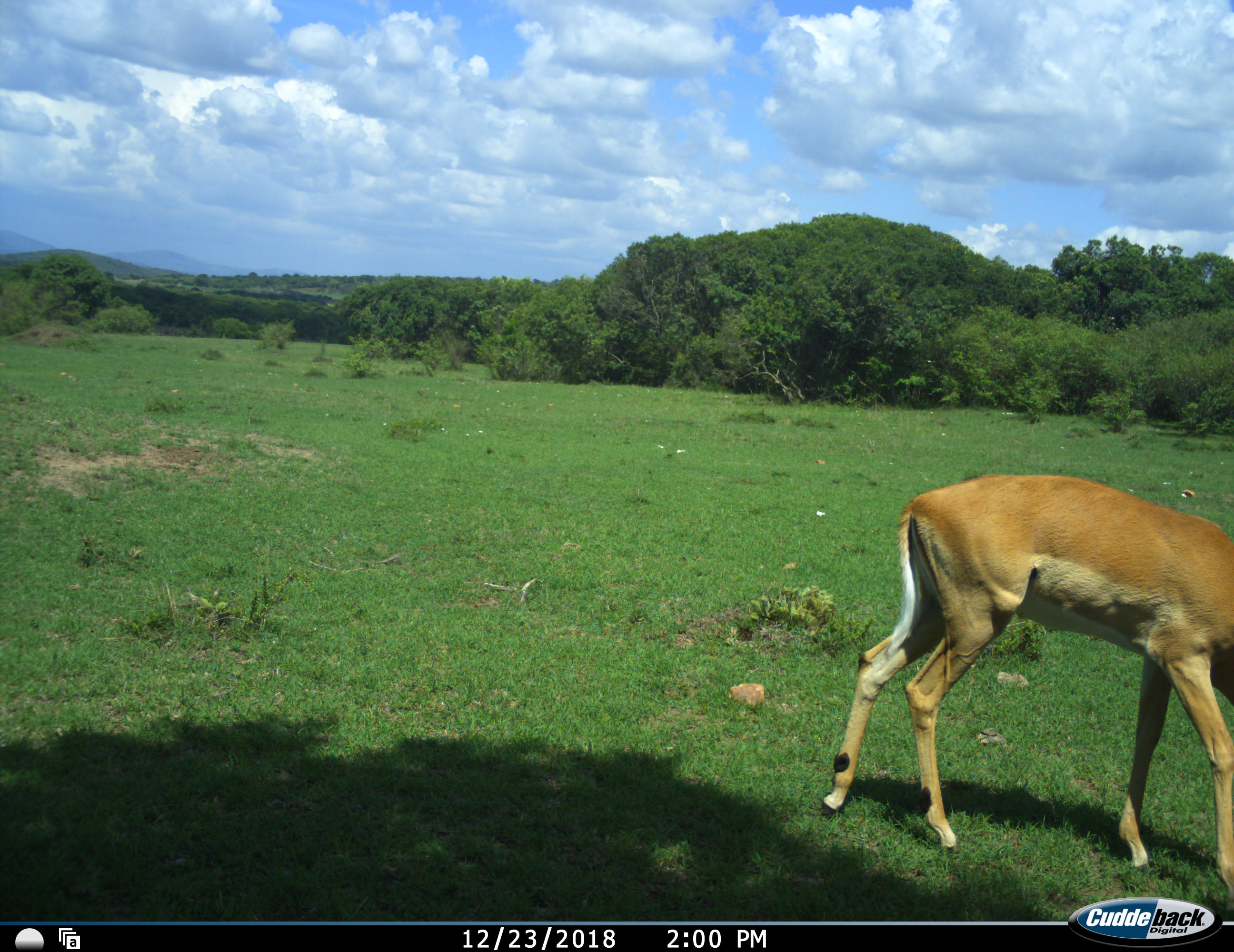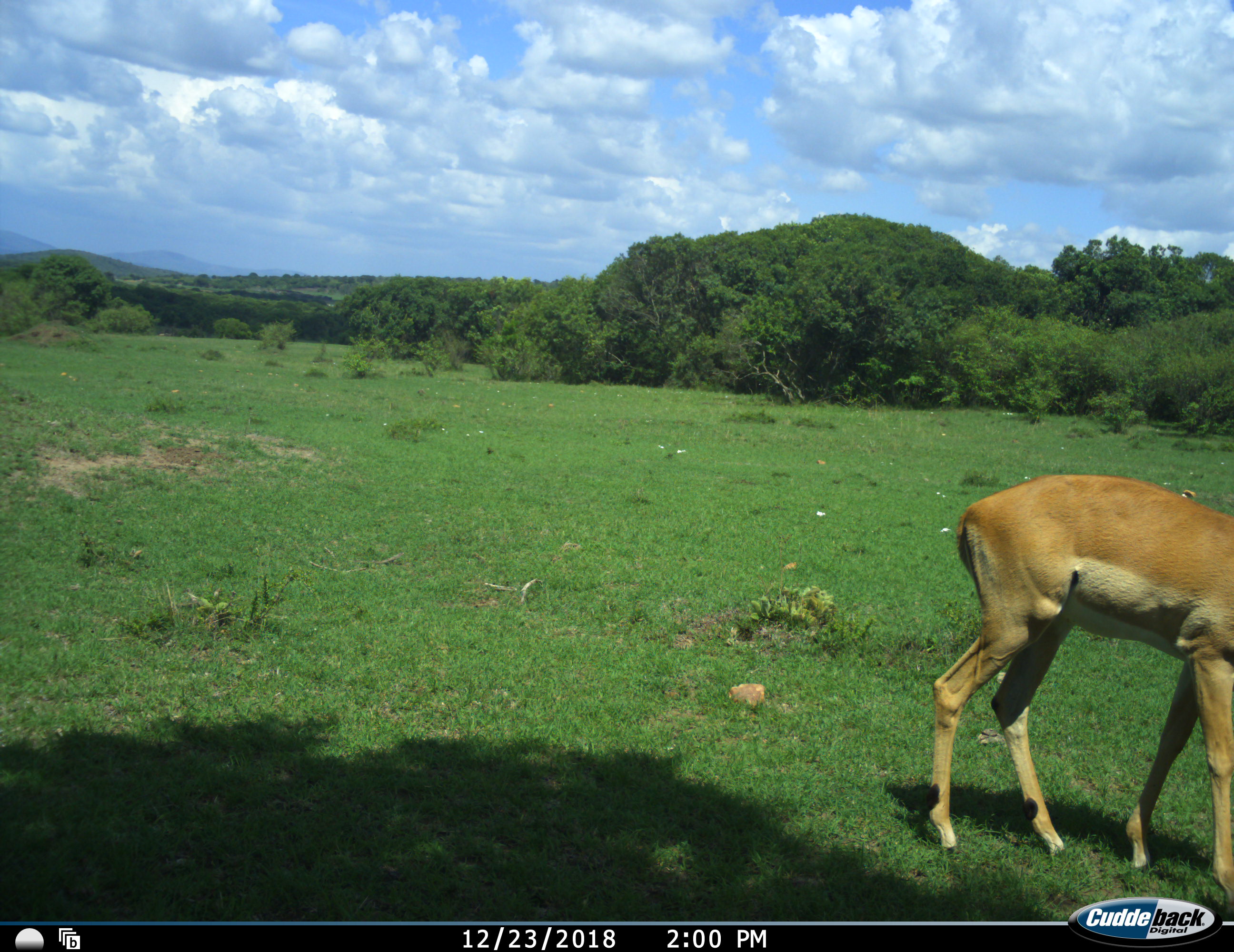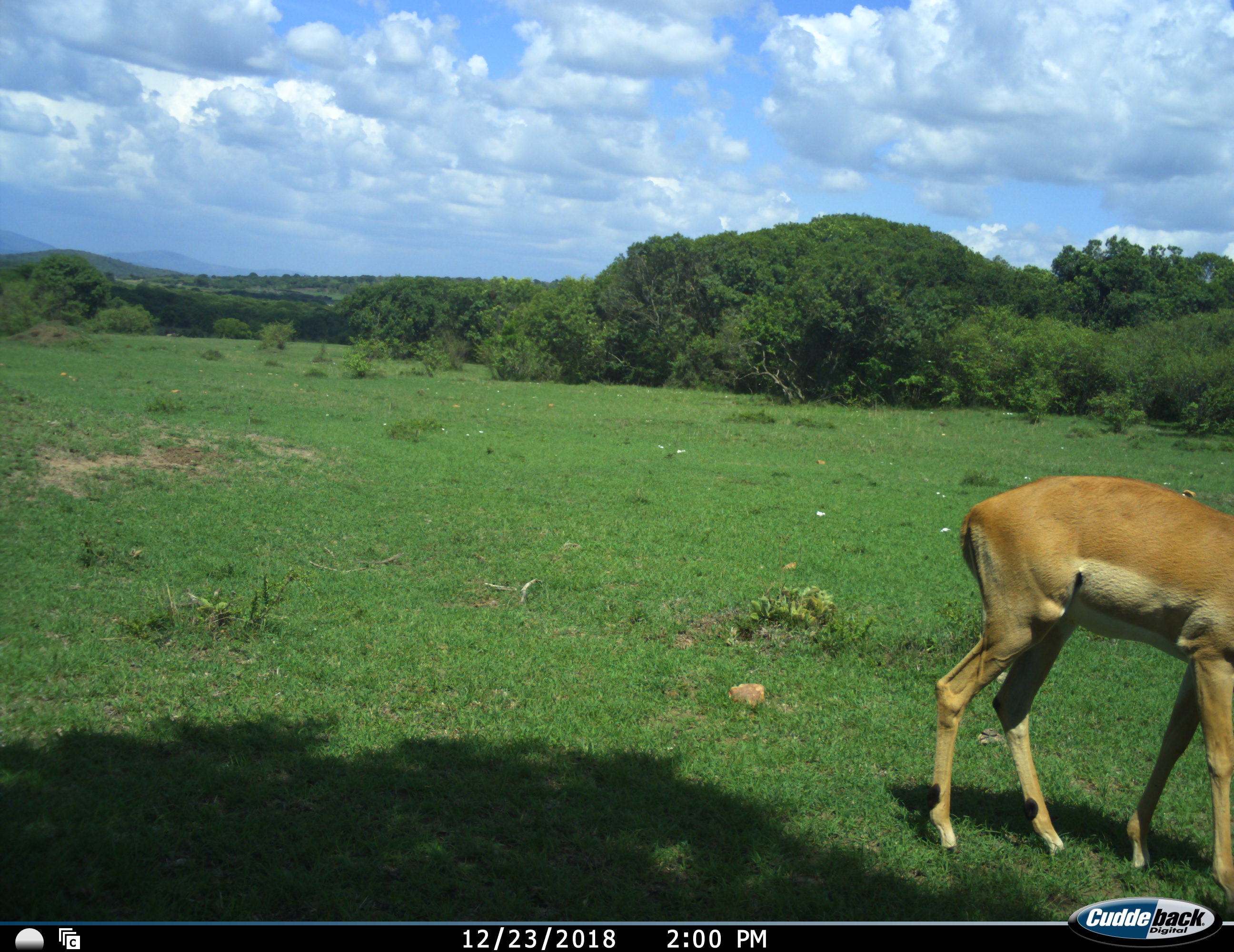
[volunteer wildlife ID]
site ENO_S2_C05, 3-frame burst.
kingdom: Animalia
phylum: Chordata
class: Mammalia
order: Artiodactyla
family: Bovidae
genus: Aepyceros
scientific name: Aepyceros melampus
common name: impala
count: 1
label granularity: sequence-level